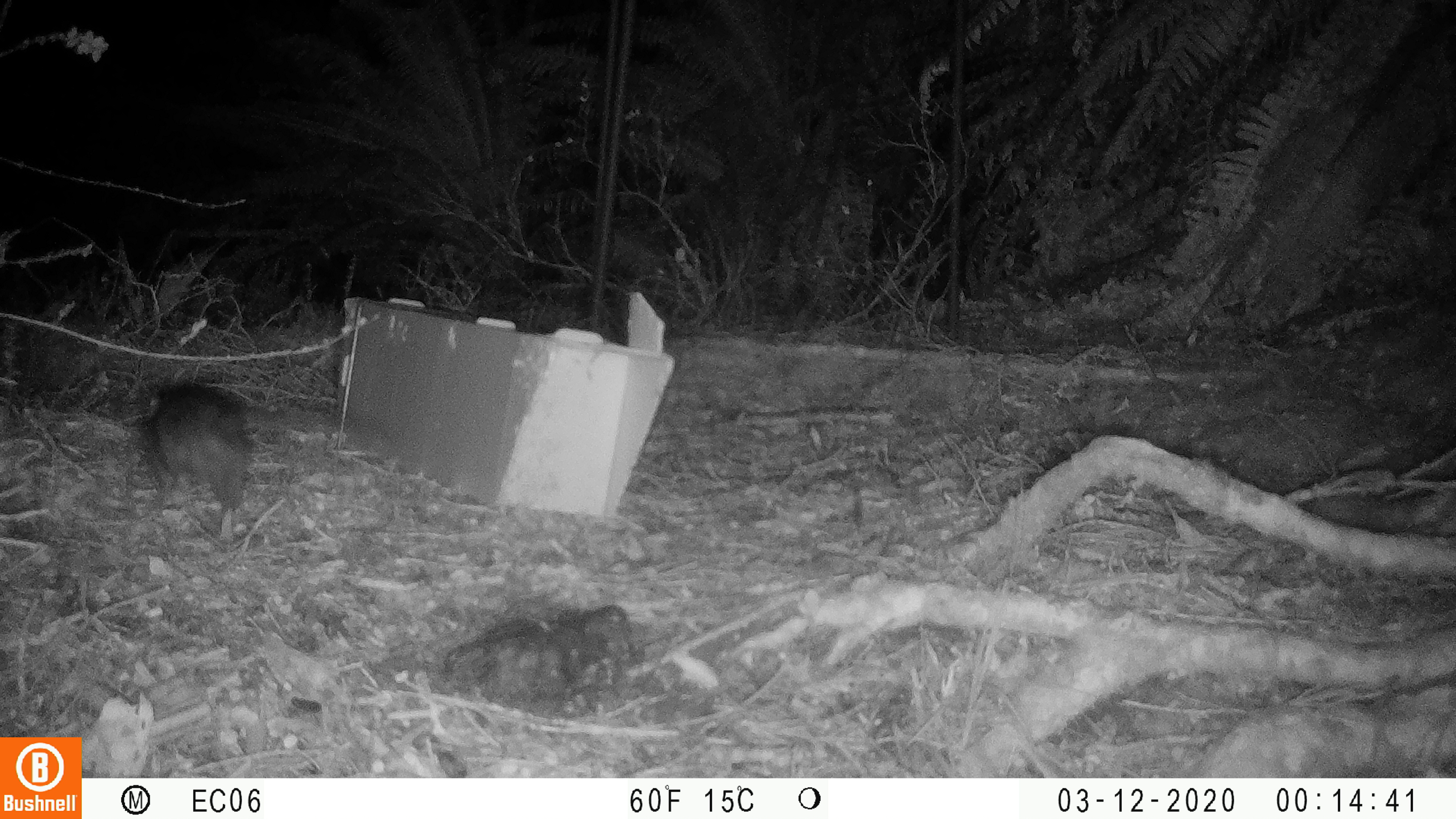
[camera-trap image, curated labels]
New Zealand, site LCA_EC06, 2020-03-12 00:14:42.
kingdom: Animalia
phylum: Chordata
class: Mammalia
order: Rodentia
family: Muridae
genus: Rattus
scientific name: Rattus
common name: rat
Rat (Rattus).